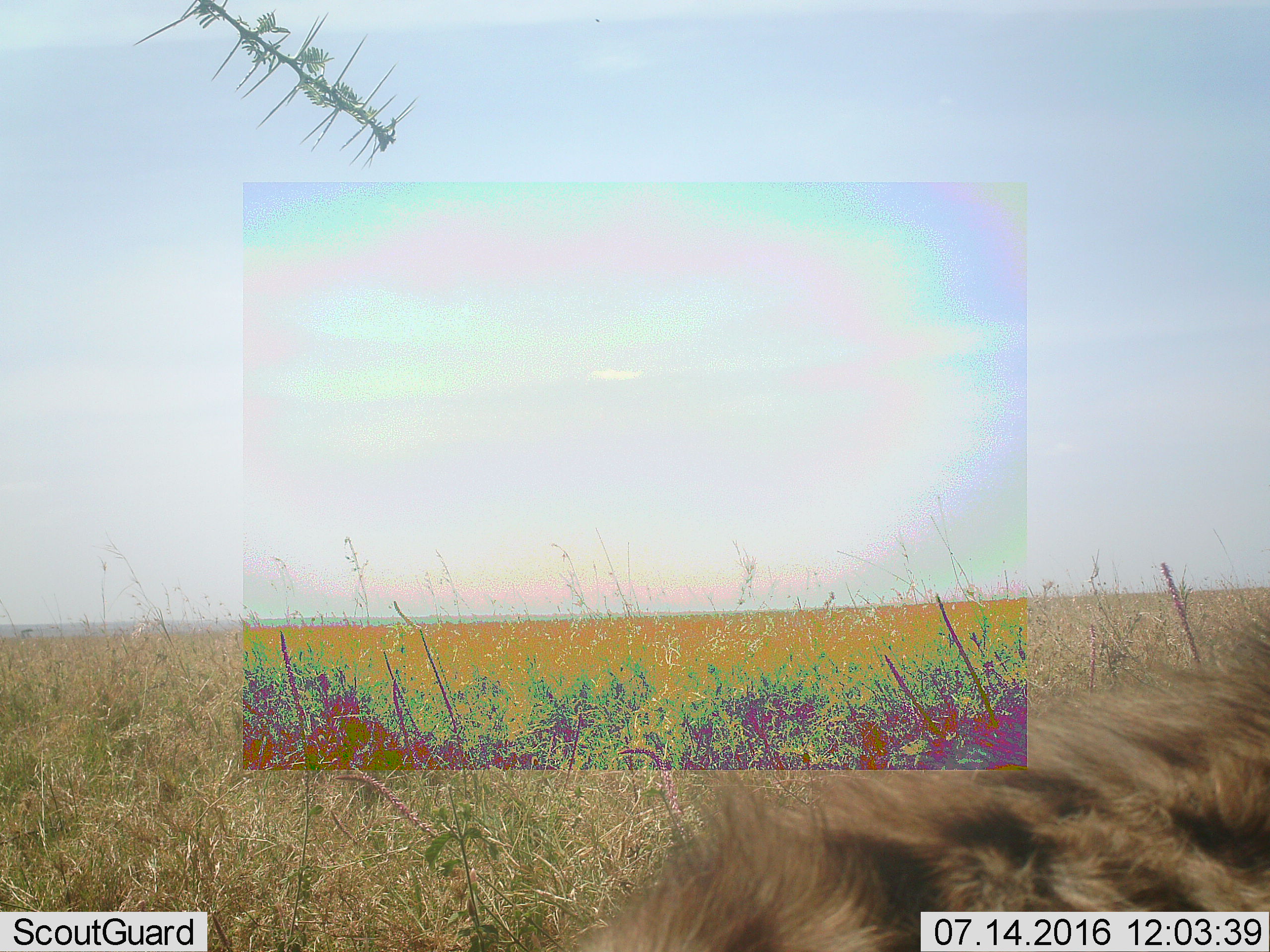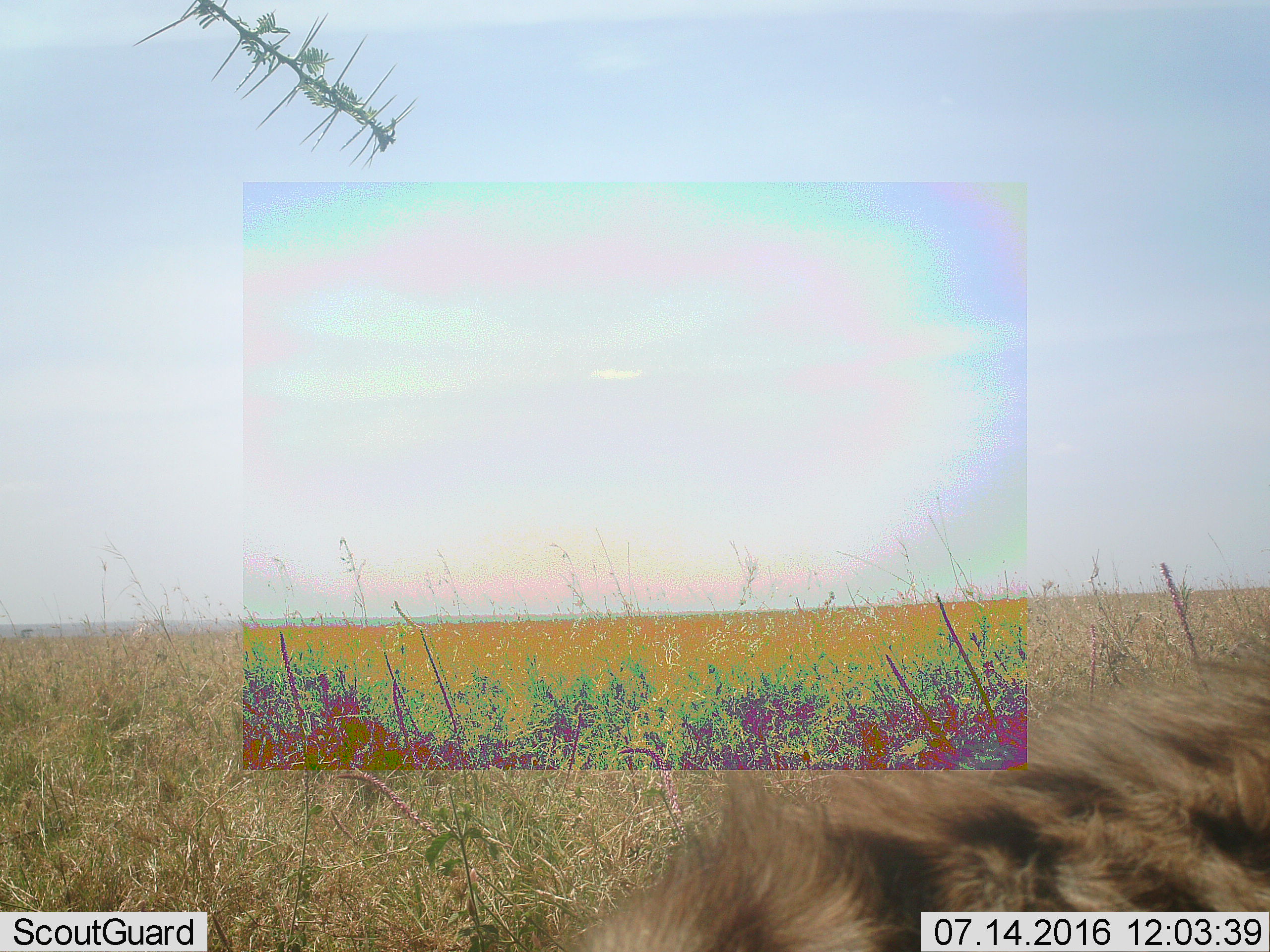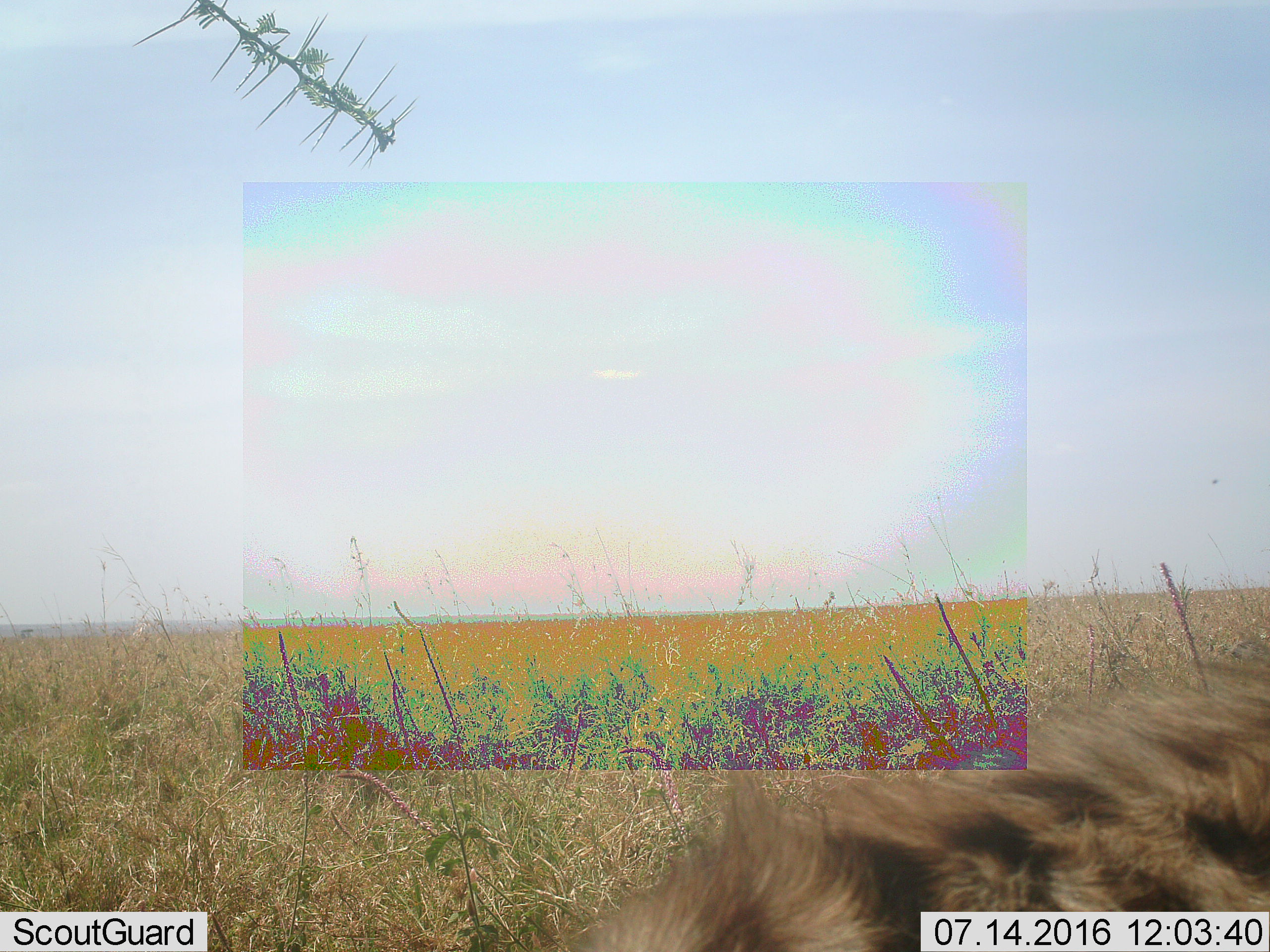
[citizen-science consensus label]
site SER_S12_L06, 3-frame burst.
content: unidentified animal